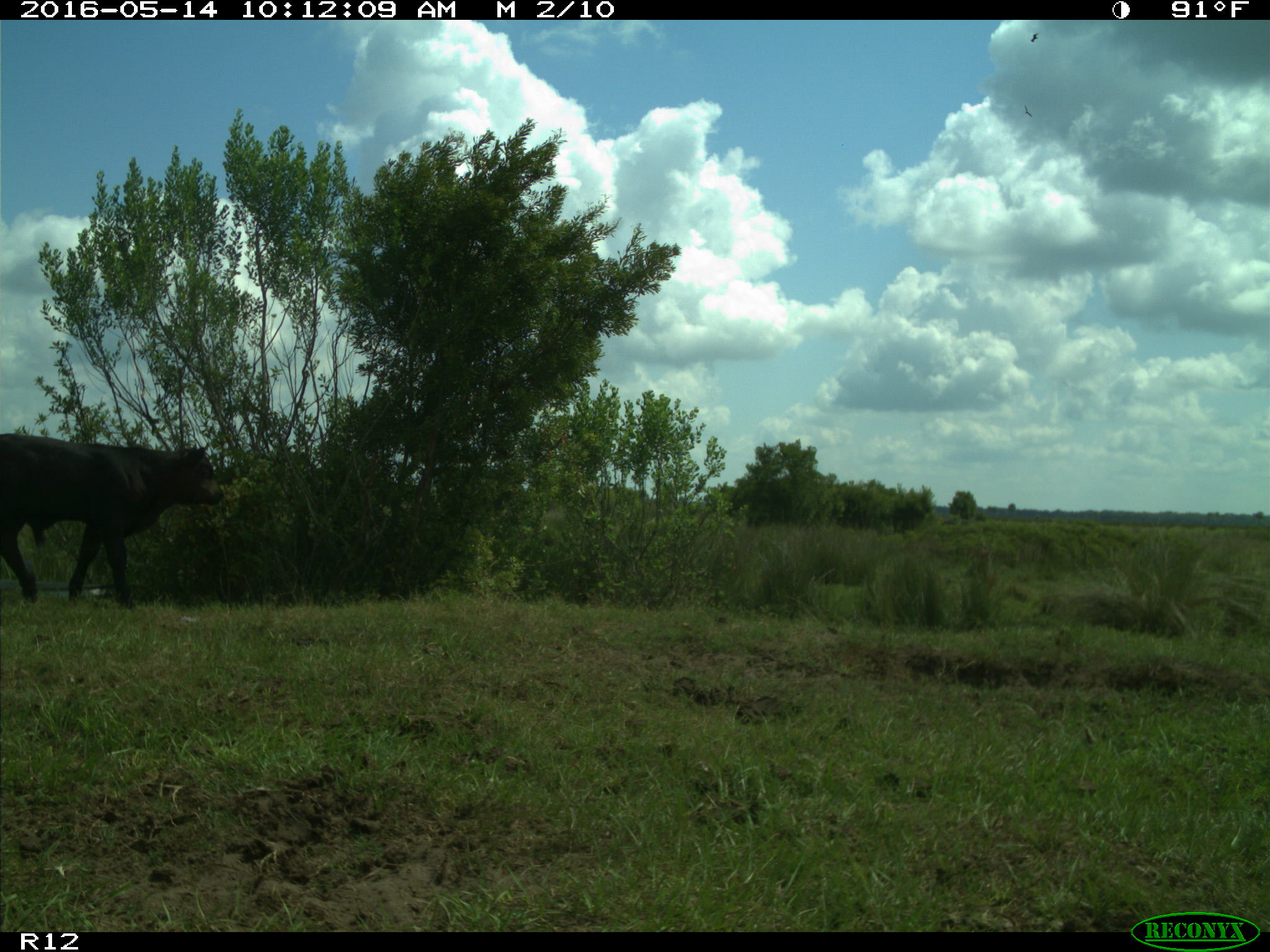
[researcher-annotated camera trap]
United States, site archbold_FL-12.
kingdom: Animalia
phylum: Chordata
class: Mammalia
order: Artiodactyla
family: Bovidae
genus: Bos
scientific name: Bos taurus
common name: domestic cow